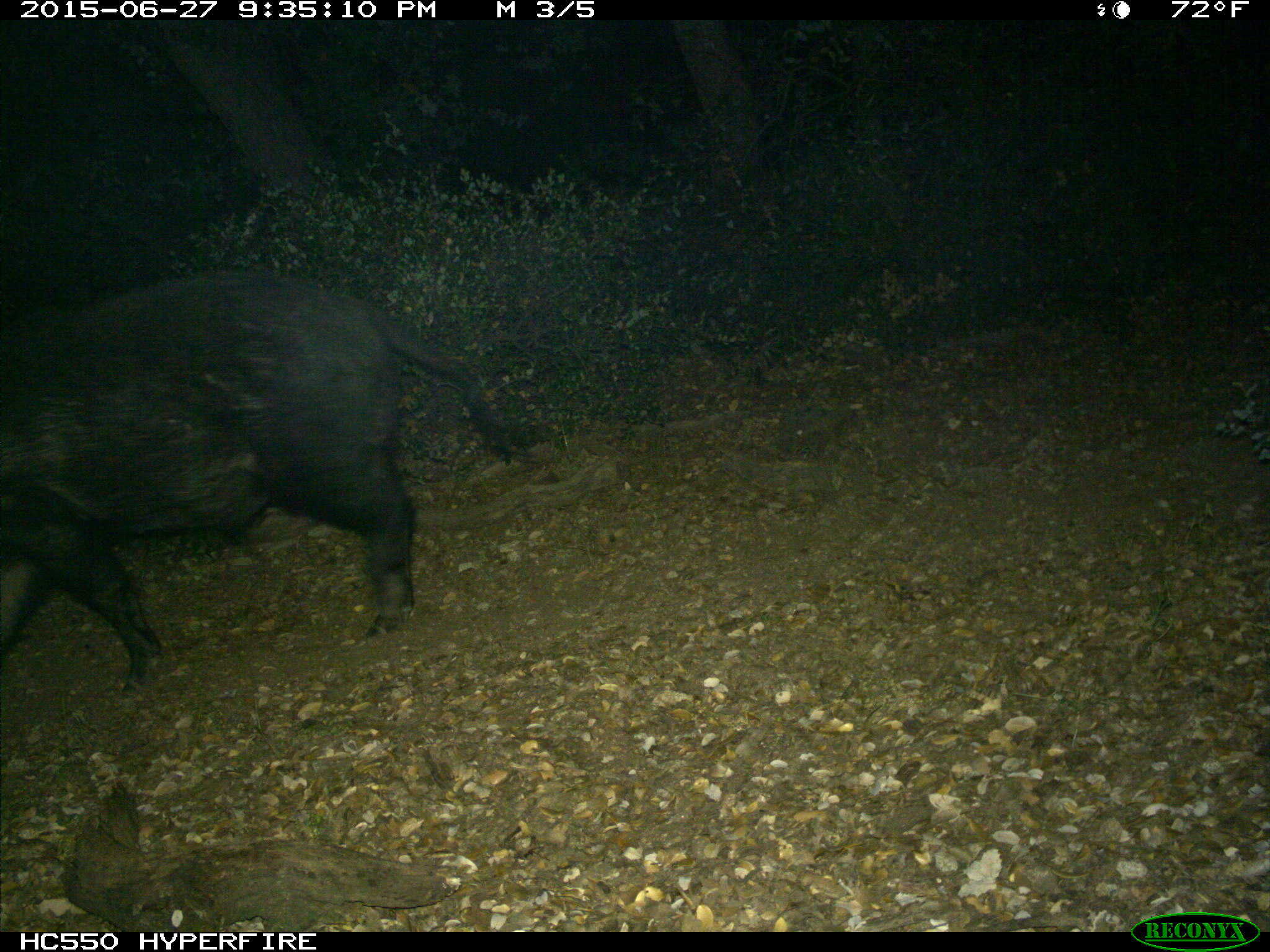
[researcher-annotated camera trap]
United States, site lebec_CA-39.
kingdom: Animalia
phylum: Chordata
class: Mammalia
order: Artiodactyla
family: Suidae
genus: Sus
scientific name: Sus scrofa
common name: wild boar